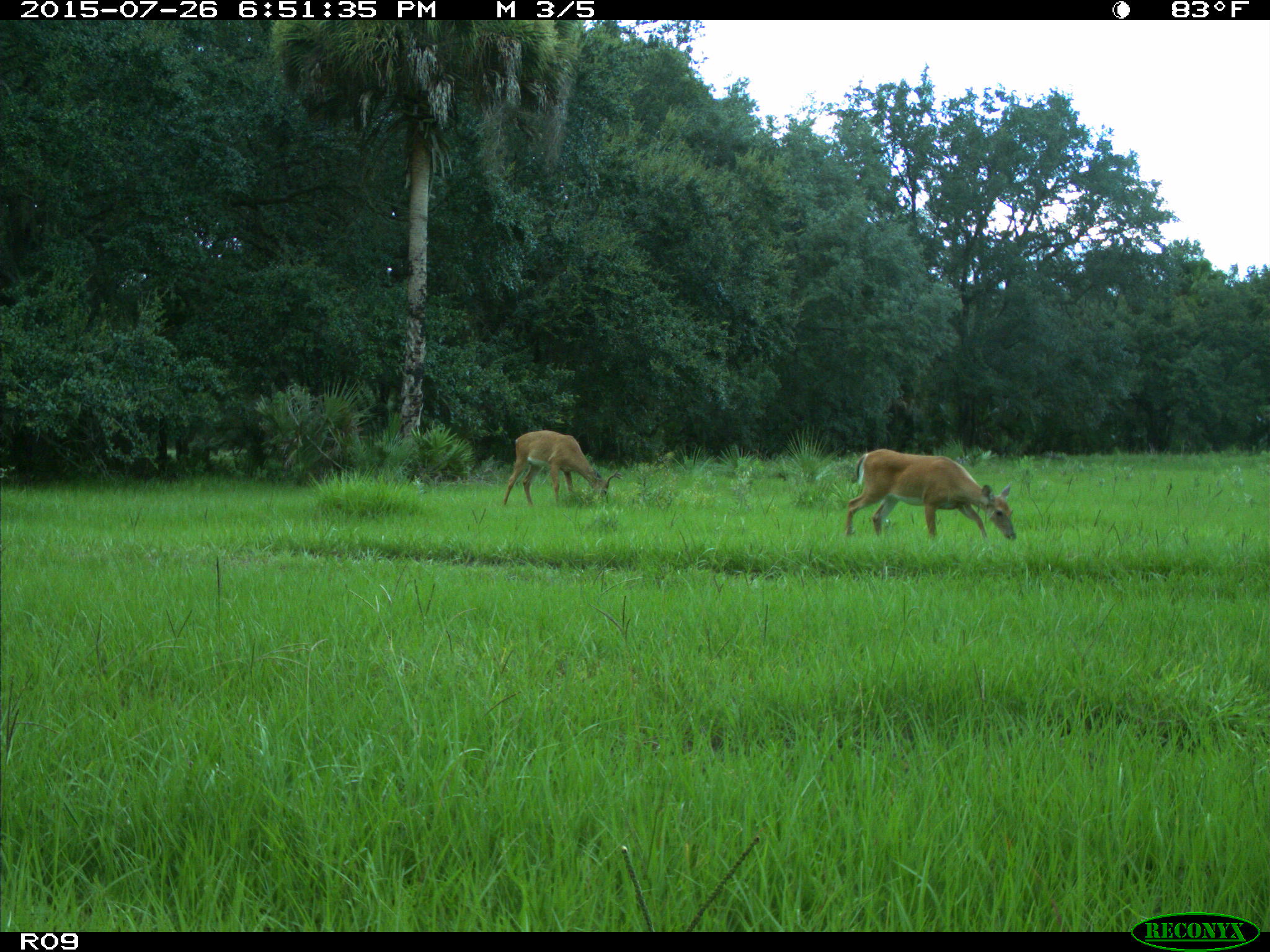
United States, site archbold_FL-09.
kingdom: Animalia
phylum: Chordata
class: Mammalia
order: Artiodactyla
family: Cervidae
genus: Odocoileus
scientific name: Odocoileus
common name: deer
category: unidentified deer